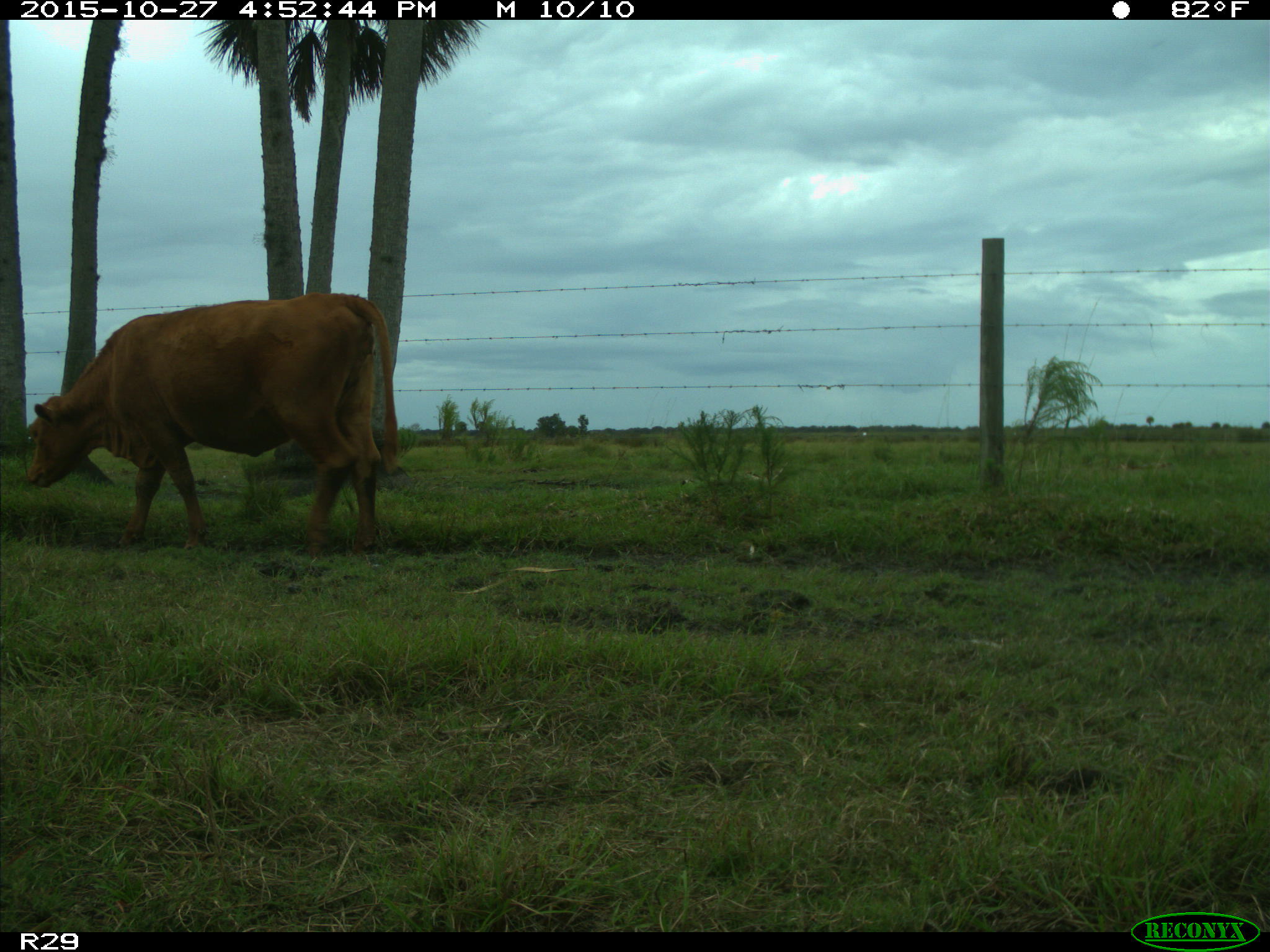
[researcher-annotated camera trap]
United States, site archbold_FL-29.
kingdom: Animalia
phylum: Chordata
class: Mammalia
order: Artiodactyla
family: Bovidae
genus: Bos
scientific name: Bos taurus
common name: domestic cow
Bos taurus (domestic cow).